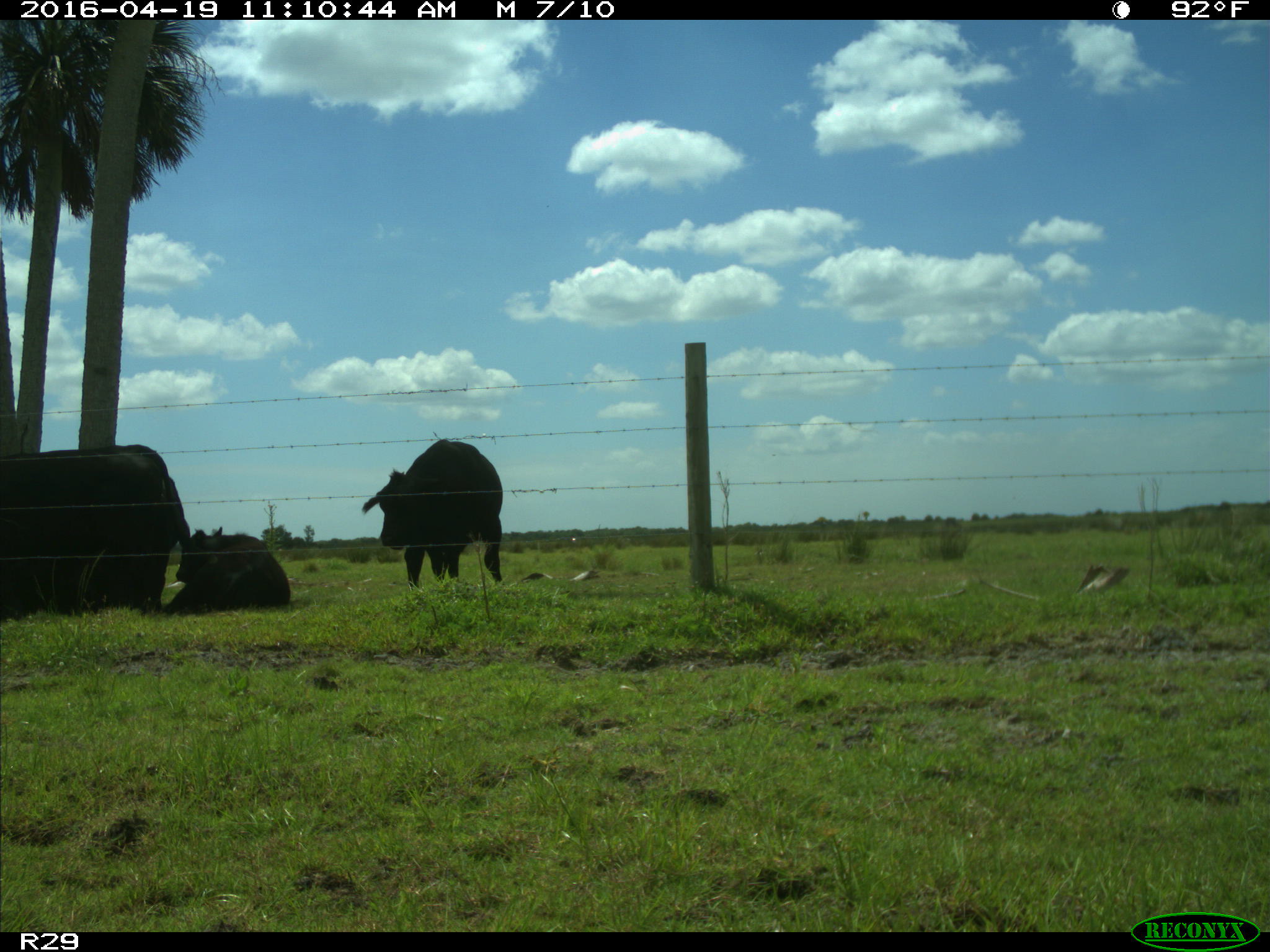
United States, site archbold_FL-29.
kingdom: Animalia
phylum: Chordata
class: Mammalia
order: Artiodactyla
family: Bovidae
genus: Bos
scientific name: Bos taurus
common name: domestic cow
Bos taurus (domestic cow).